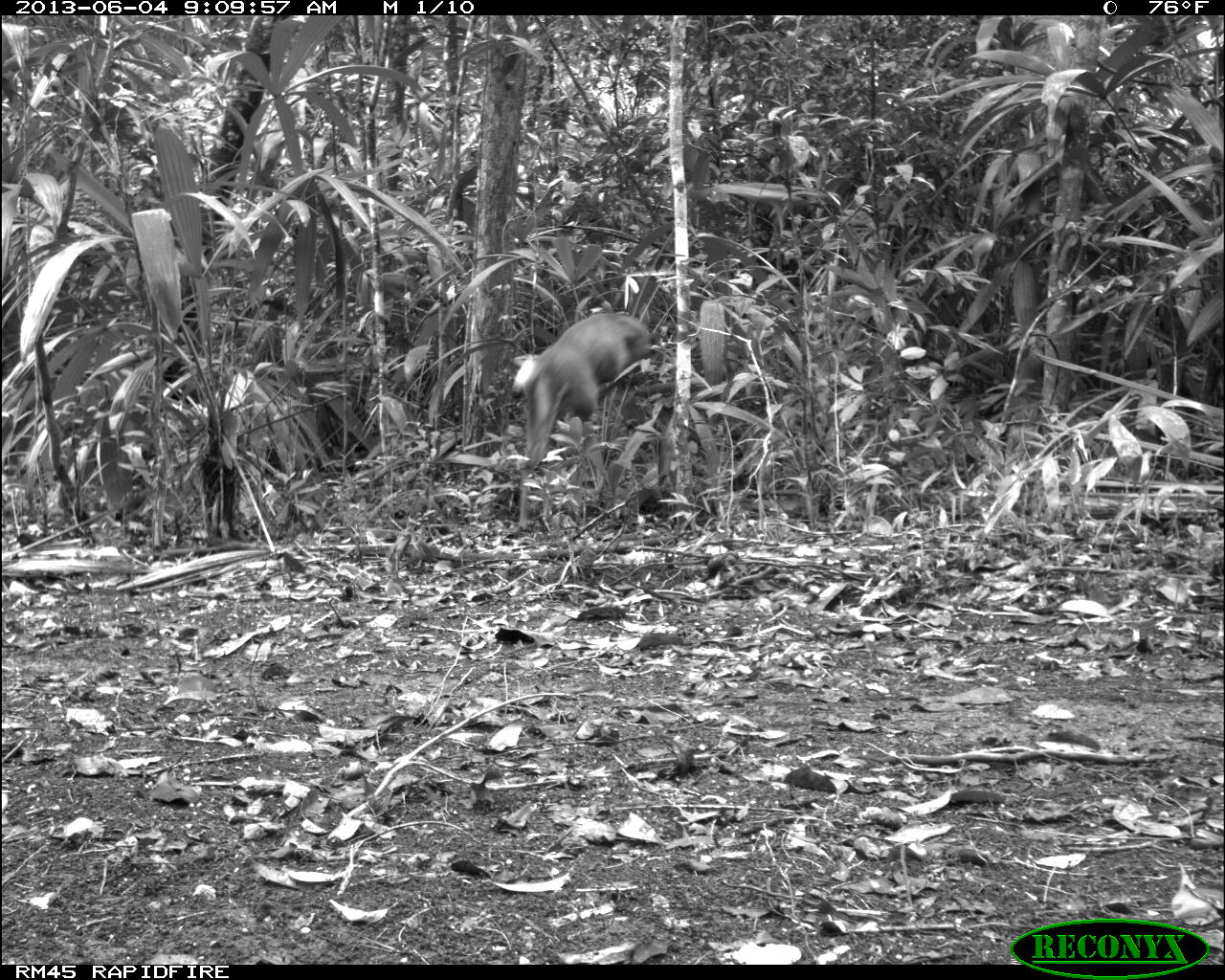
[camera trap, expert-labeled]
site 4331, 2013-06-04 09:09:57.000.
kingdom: Animalia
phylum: Chordata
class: Mammalia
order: Artiodactyla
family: Cervidae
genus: Mazama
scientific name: Mazama temama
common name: central american red brocket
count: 1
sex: female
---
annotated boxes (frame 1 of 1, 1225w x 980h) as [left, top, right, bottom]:
mazama temama: [506, 309, 665, 485]